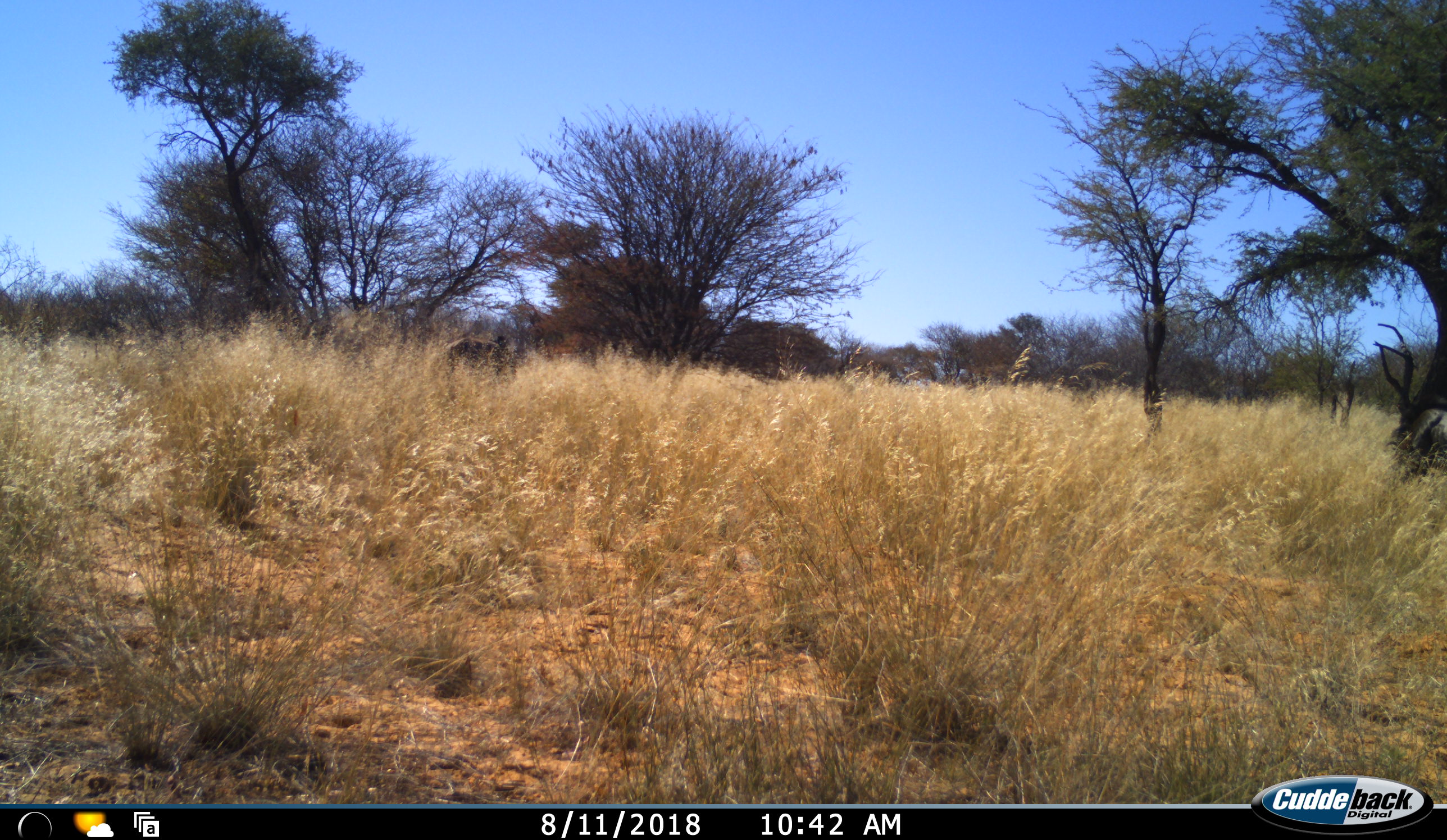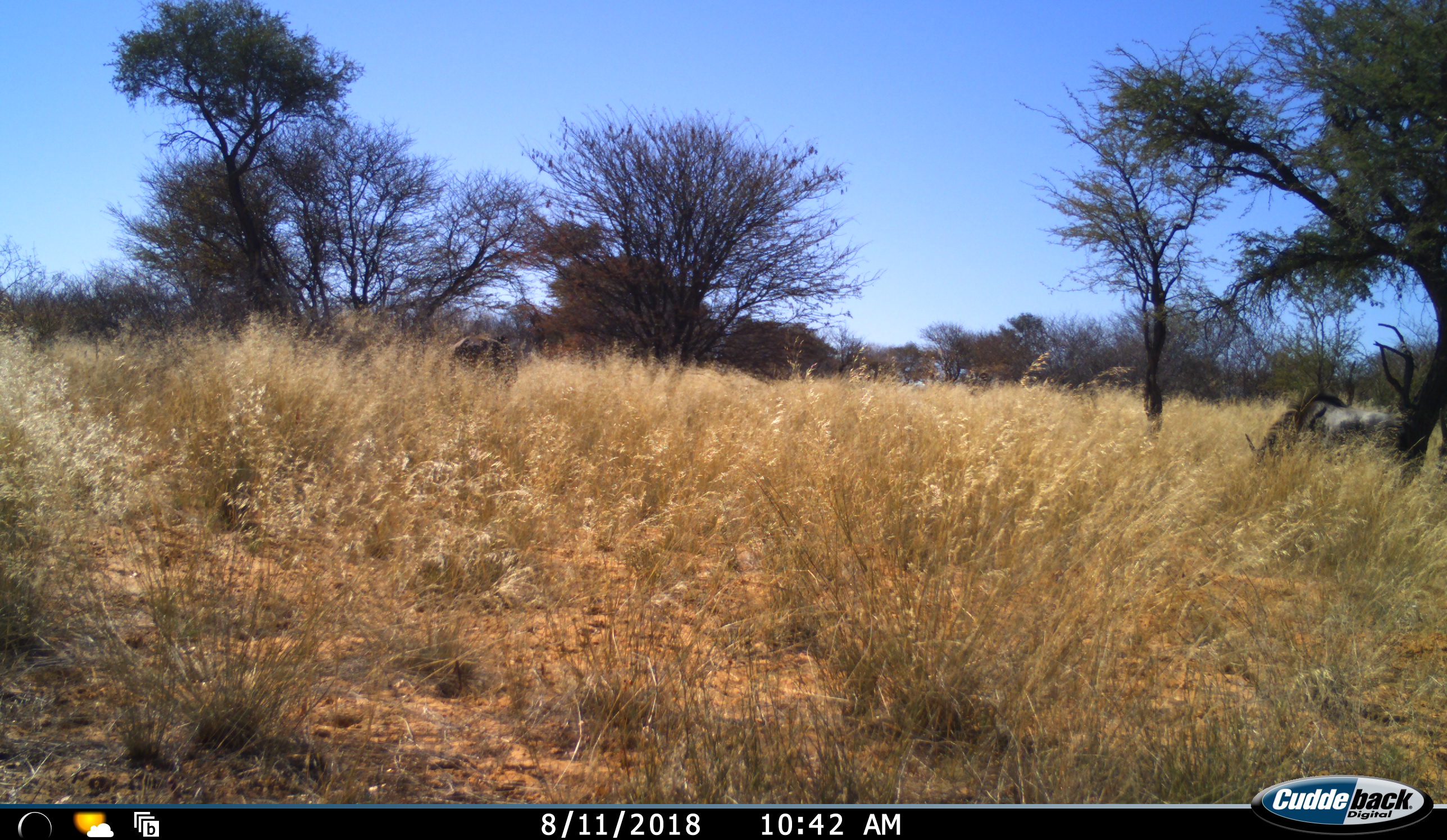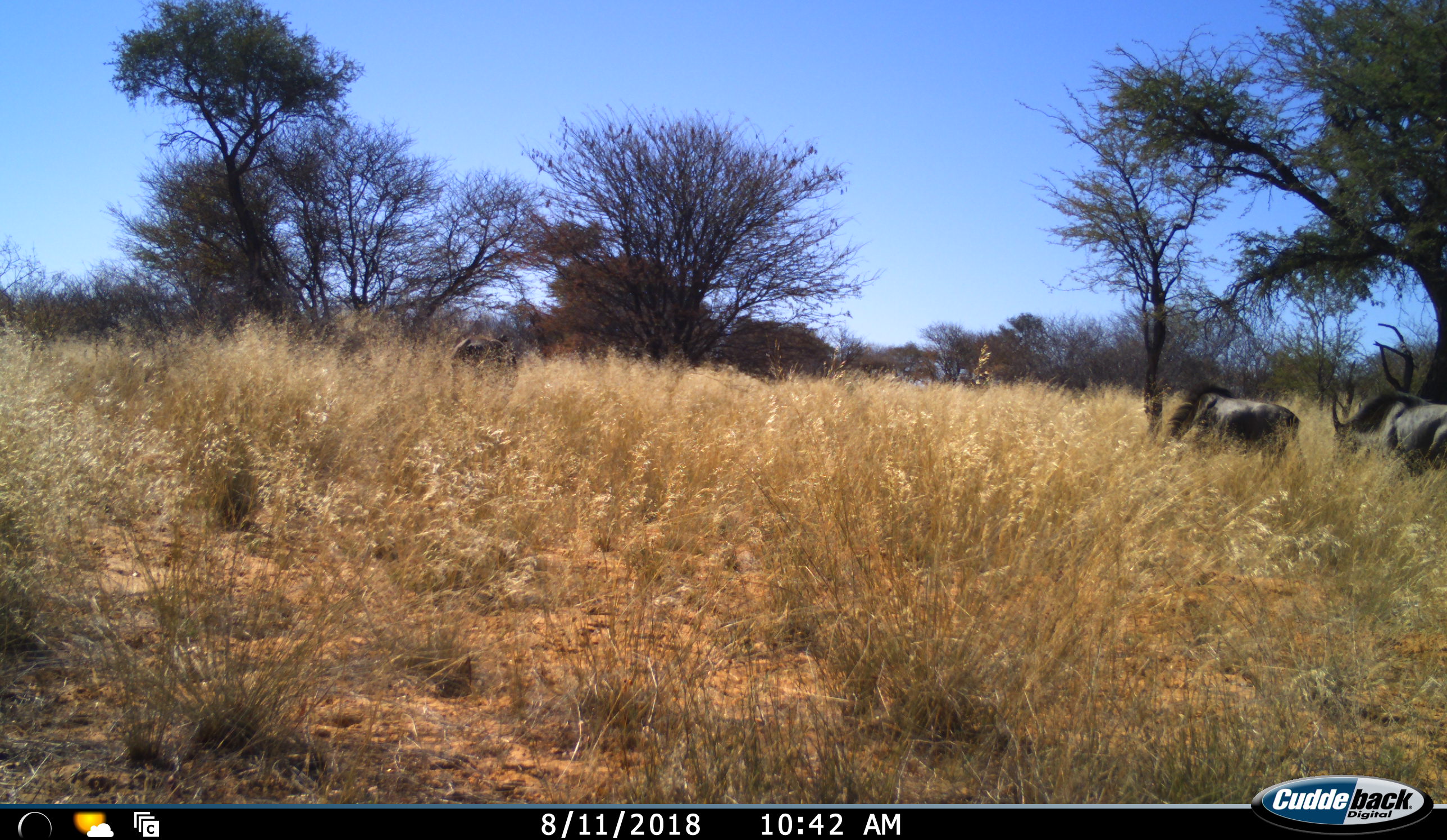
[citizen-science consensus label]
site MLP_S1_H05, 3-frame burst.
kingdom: Animalia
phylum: Chordata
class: Mammalia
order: Artiodactyla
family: Bovidae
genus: Connochaetes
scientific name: Connochaetes taurinus taurinus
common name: blue wildebeest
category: wildebeestblue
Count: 2.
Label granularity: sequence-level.